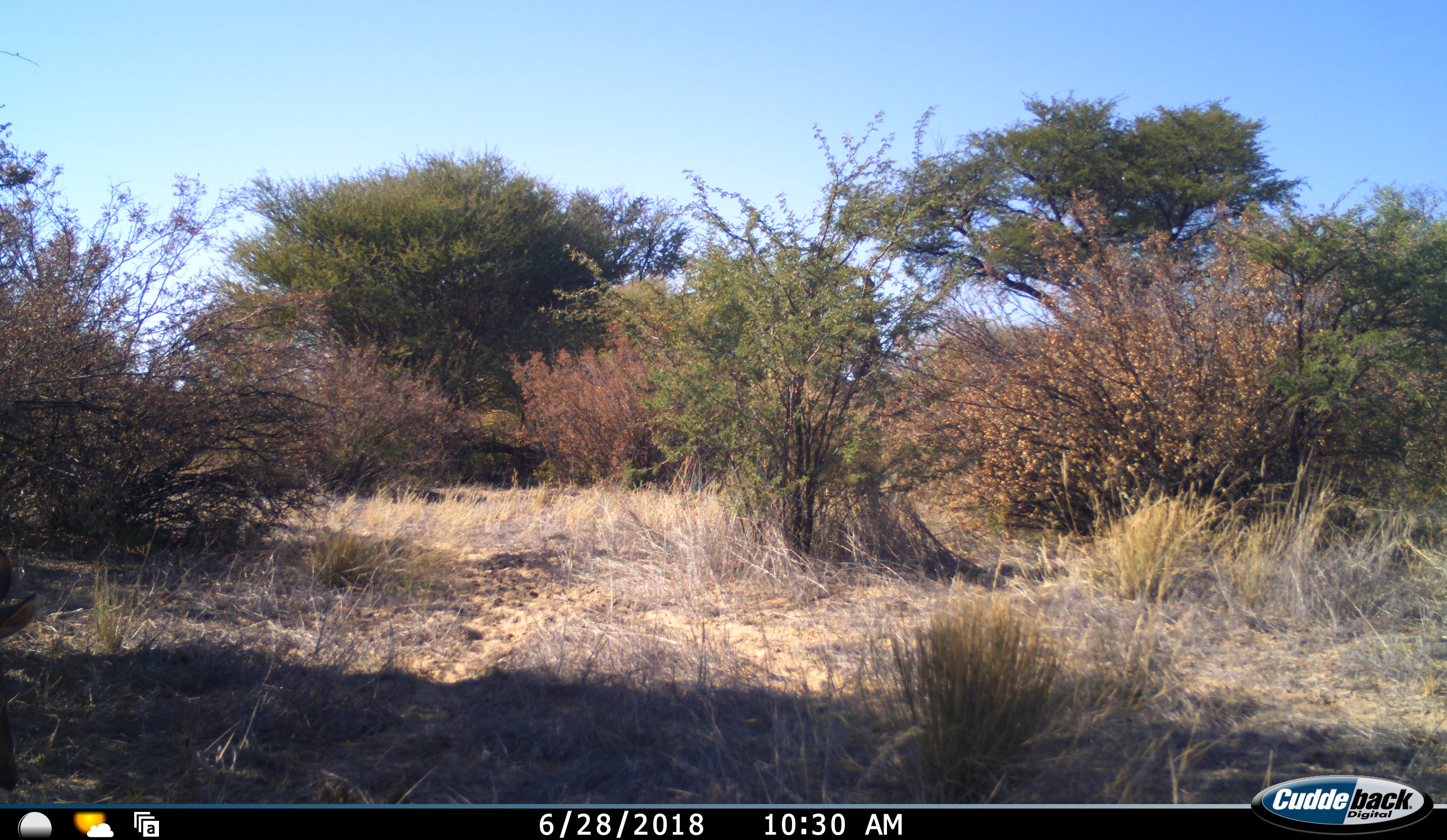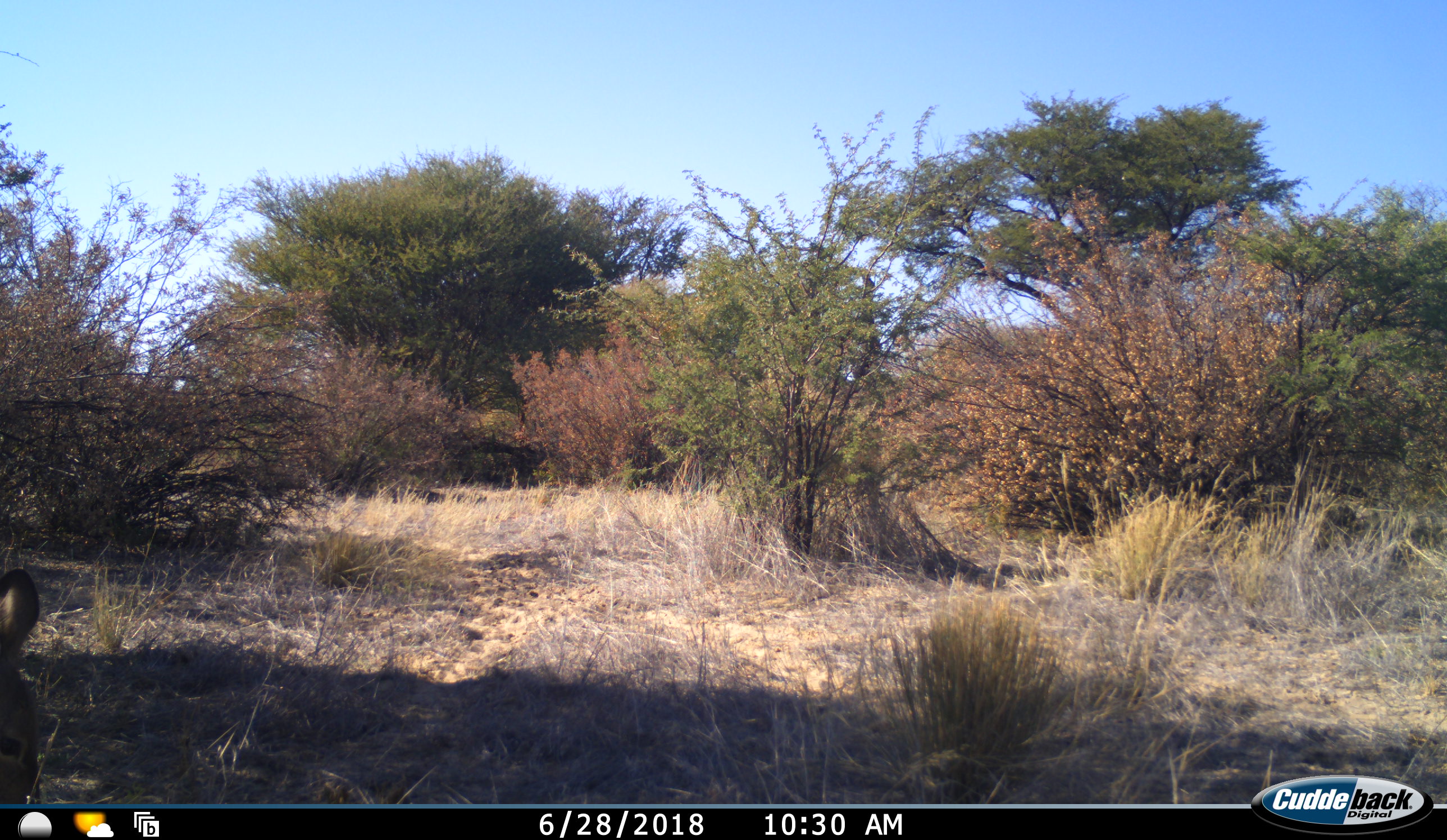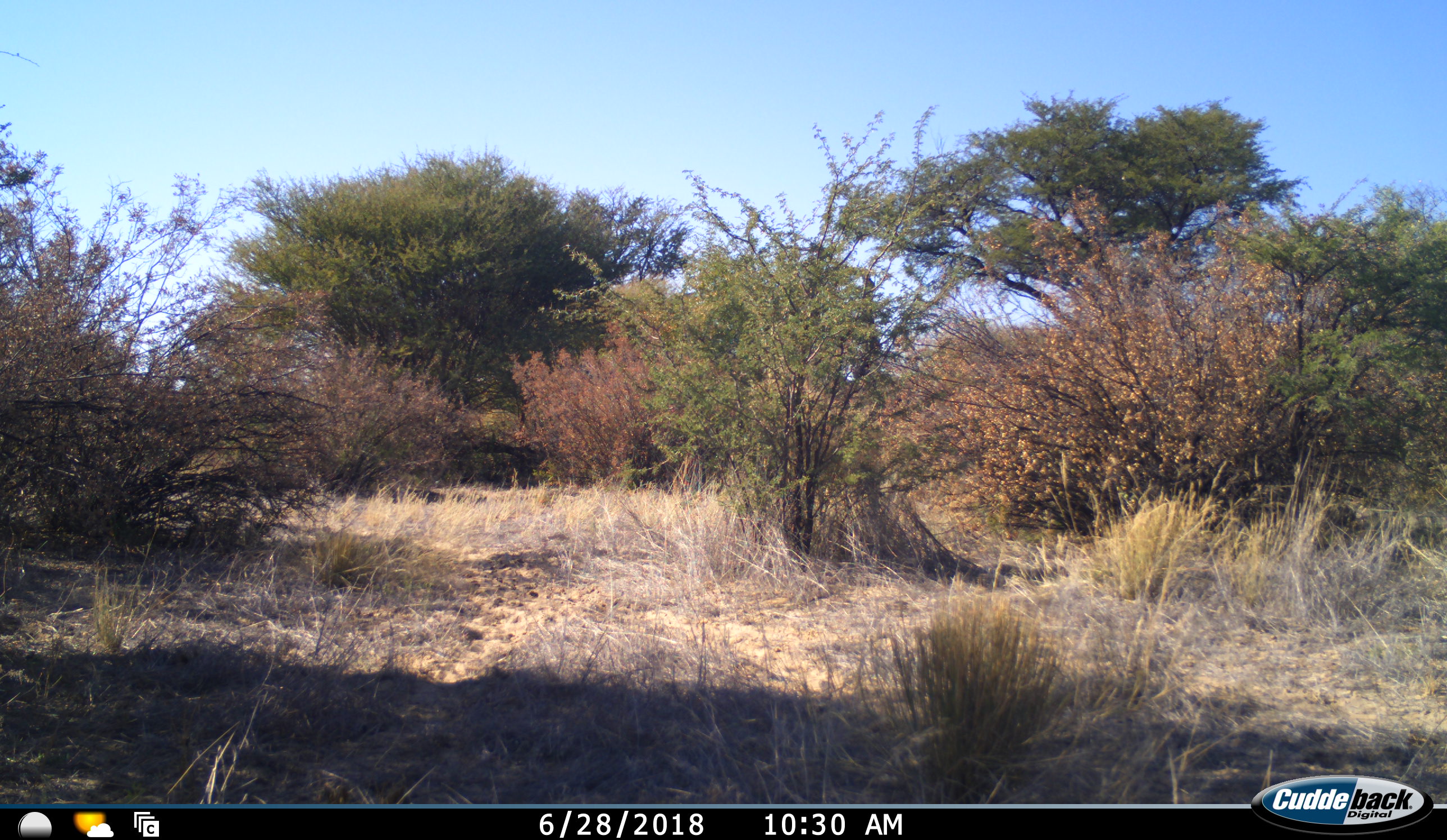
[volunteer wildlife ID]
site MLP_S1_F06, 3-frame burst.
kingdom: Animalia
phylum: Chordata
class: Mammalia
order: Artiodactyla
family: Bovidae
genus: Sylvicapra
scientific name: Sylvicapra grimmia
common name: common duiker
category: duikercommongrey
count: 1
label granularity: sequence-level